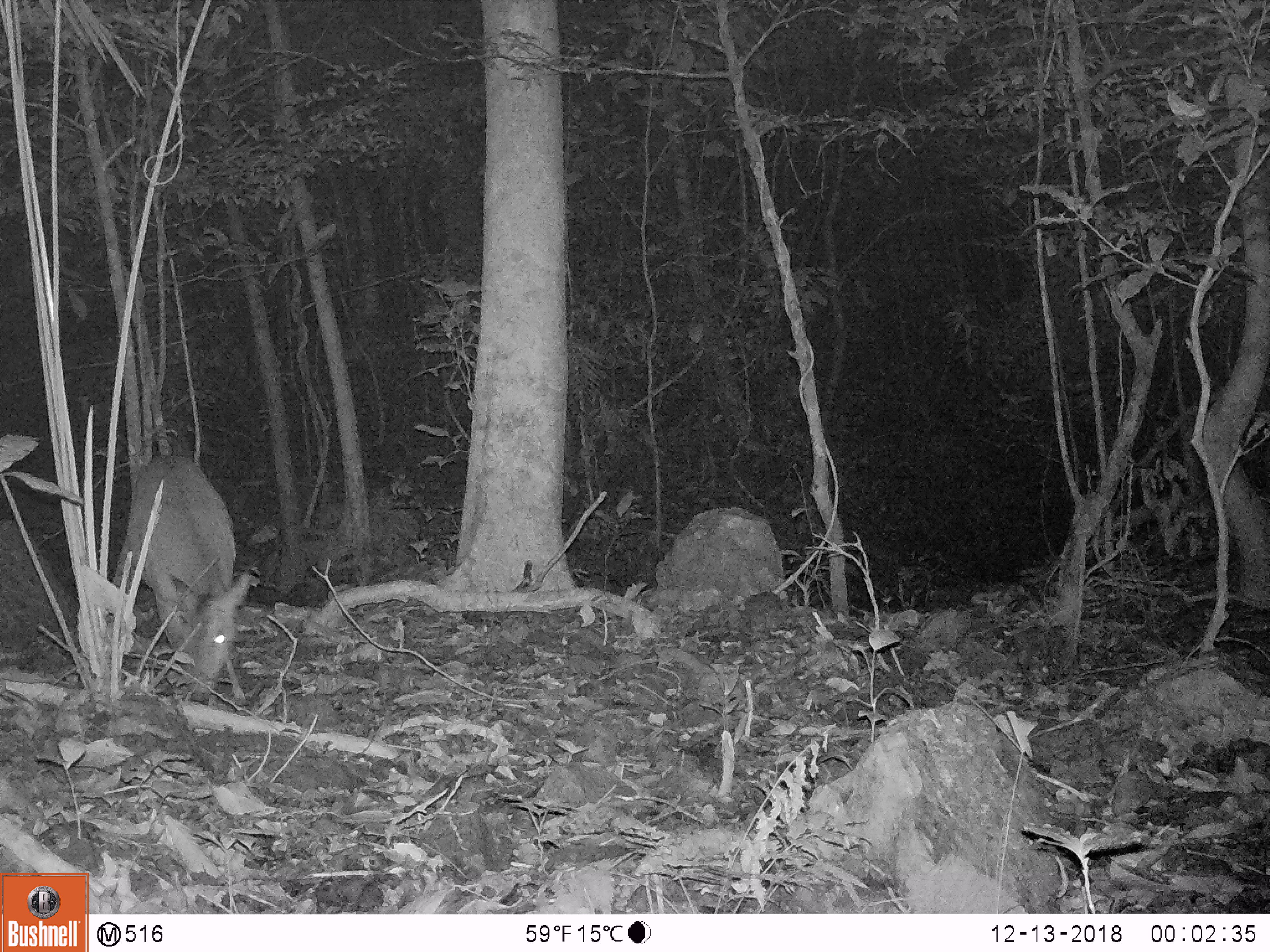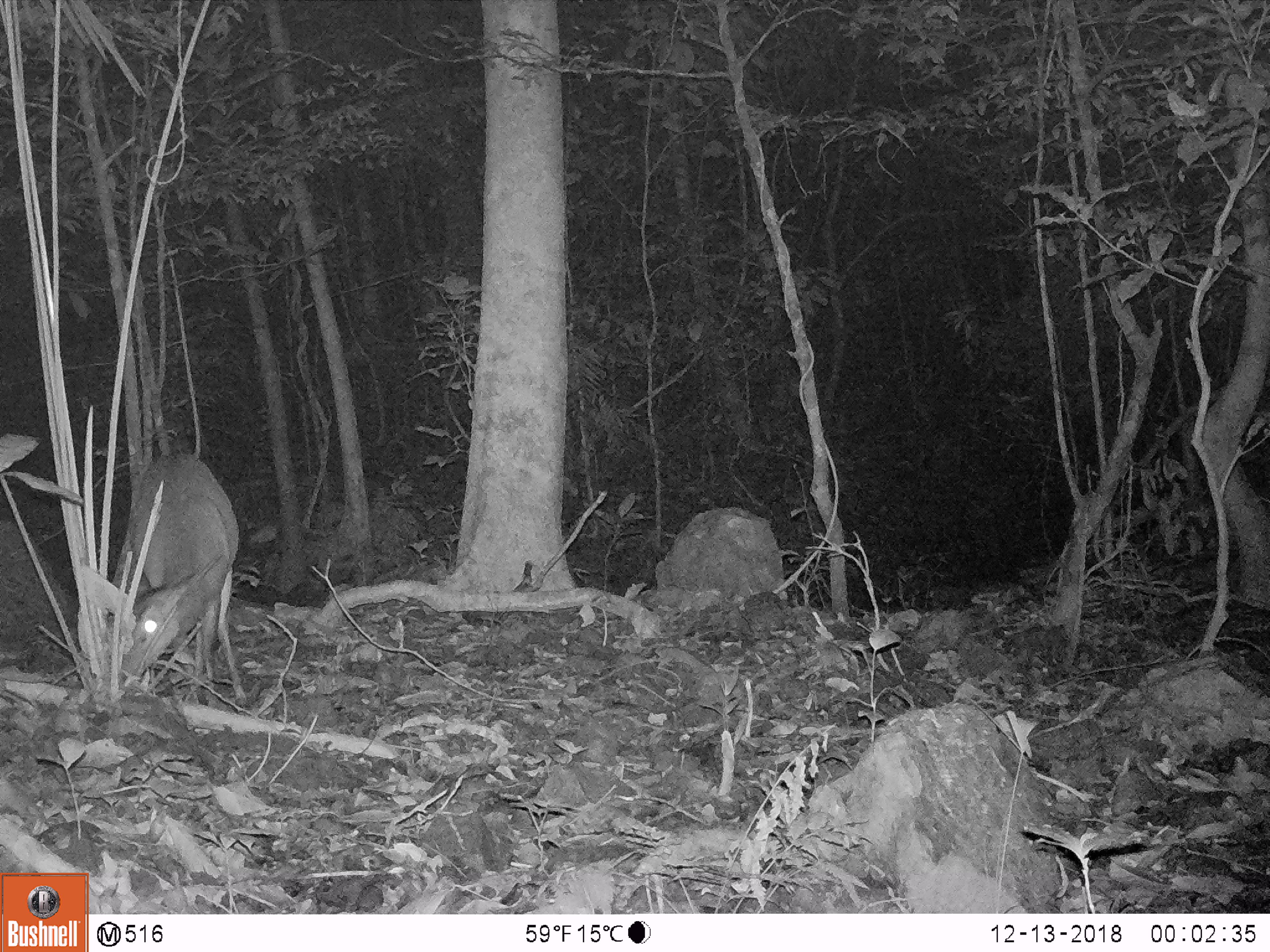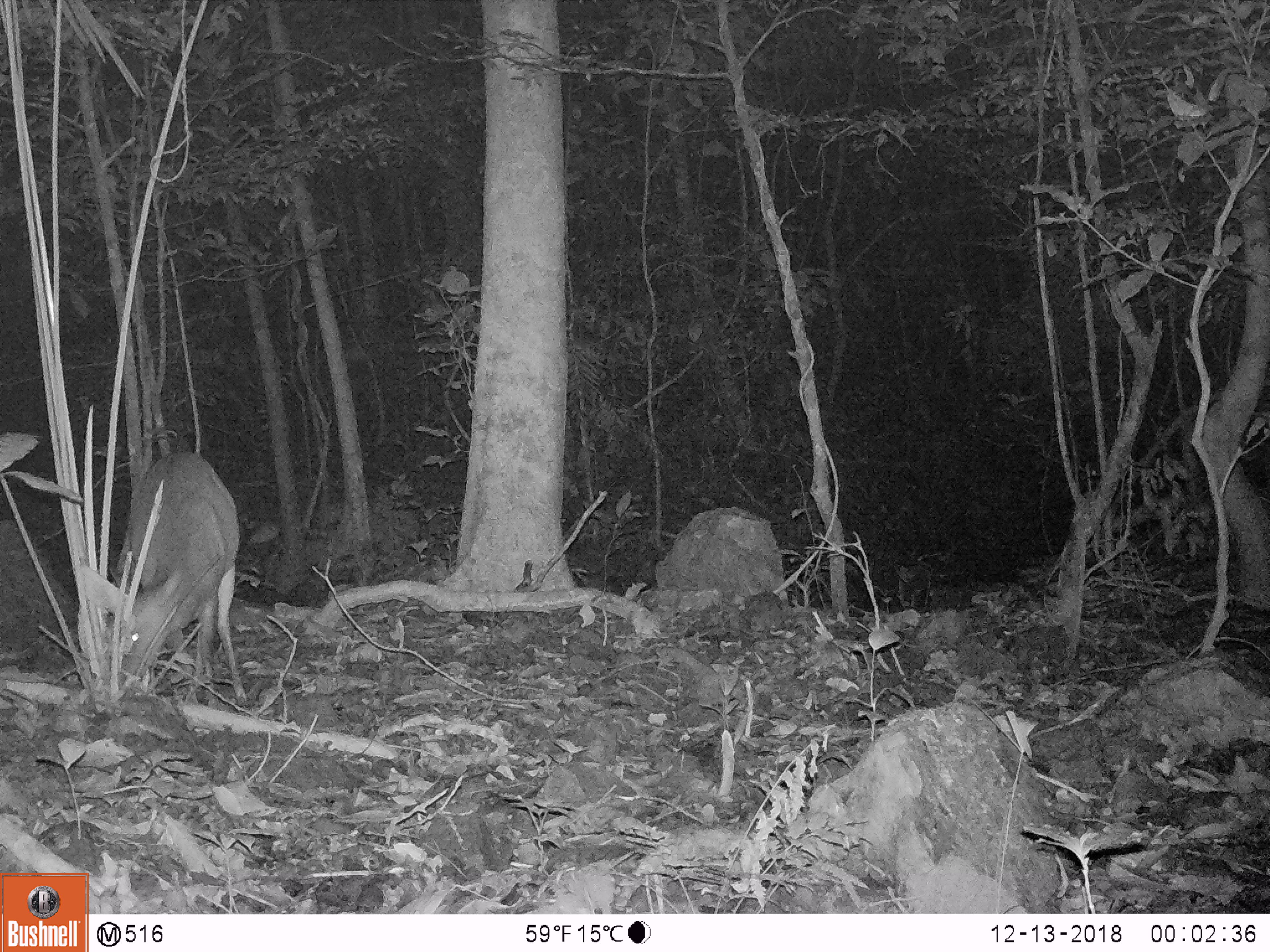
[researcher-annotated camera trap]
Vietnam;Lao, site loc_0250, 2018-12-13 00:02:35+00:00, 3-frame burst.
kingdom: Animalia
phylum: Chordata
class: Mammalia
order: Artiodactyla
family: Cervidae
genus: Muntiacus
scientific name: Muntiacus vuquangensis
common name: large-antlered muntjac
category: large antlered muntjac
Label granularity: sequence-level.